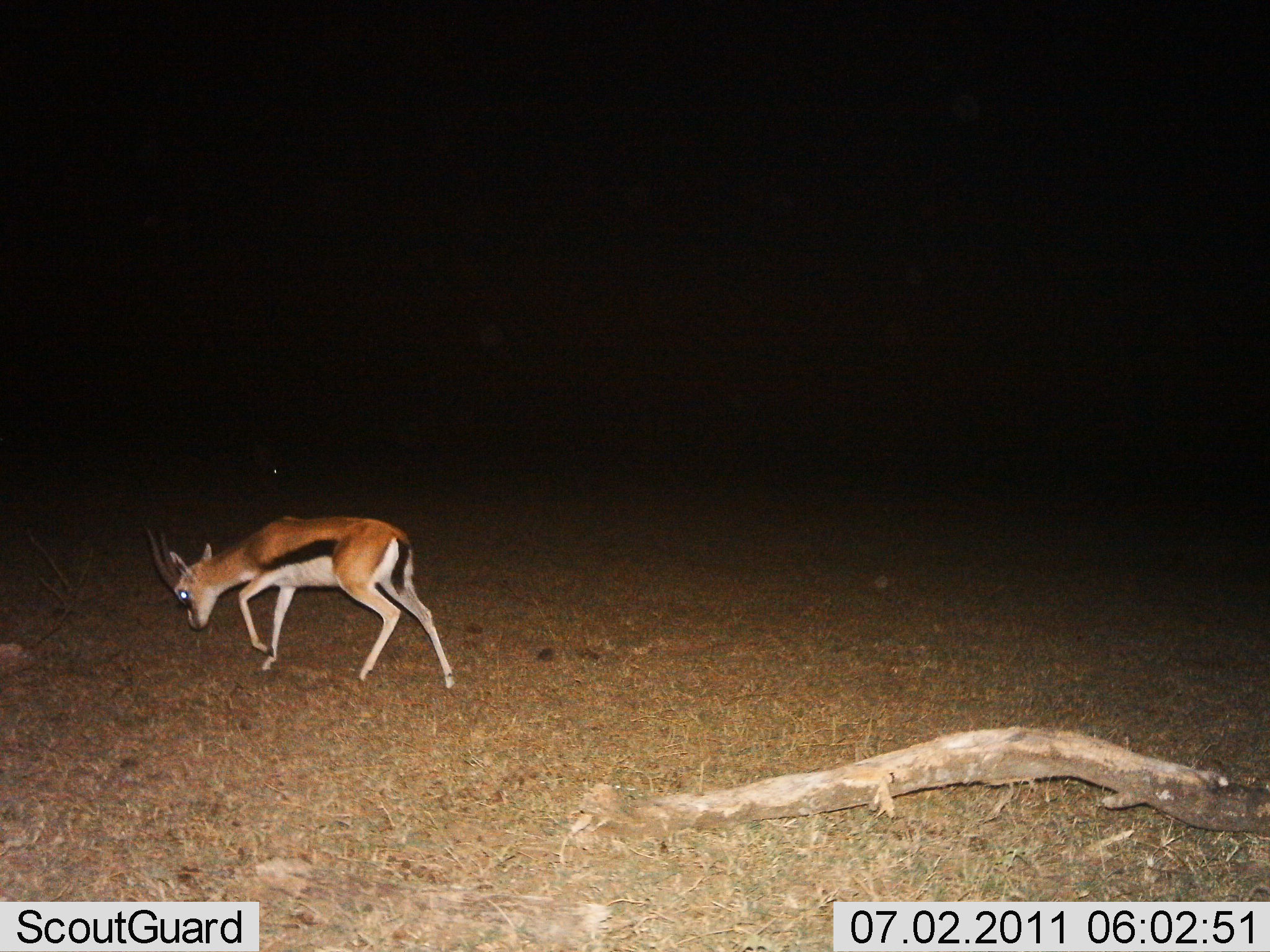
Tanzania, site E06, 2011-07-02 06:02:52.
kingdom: Animalia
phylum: Chordata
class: Mammalia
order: Artiodactyla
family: Bovidae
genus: Eudorcas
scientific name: Eudorcas thomsonii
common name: thomson's gazelle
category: gazellethomsons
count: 1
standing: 18%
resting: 0%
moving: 73%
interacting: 0%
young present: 0%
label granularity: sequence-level